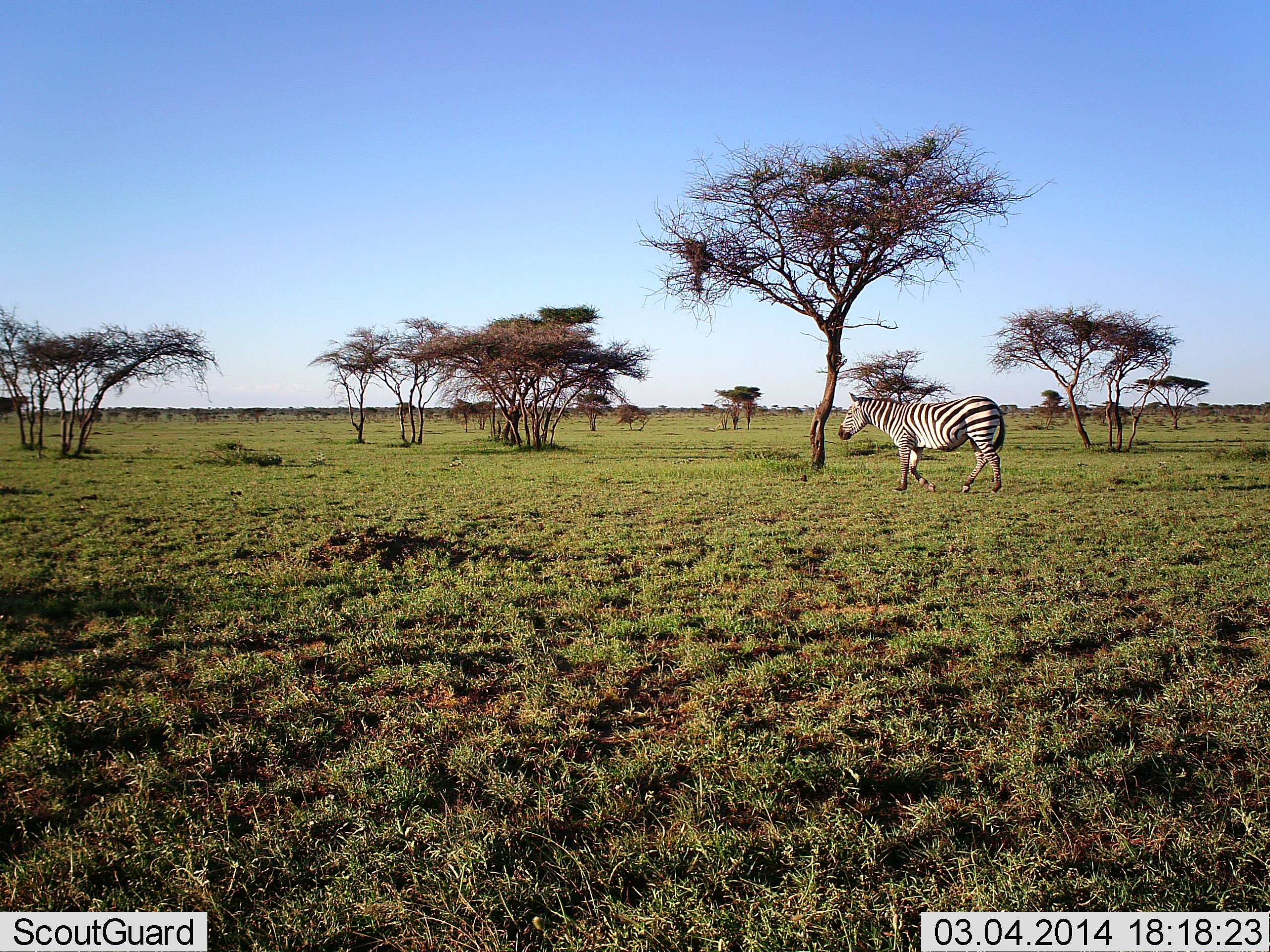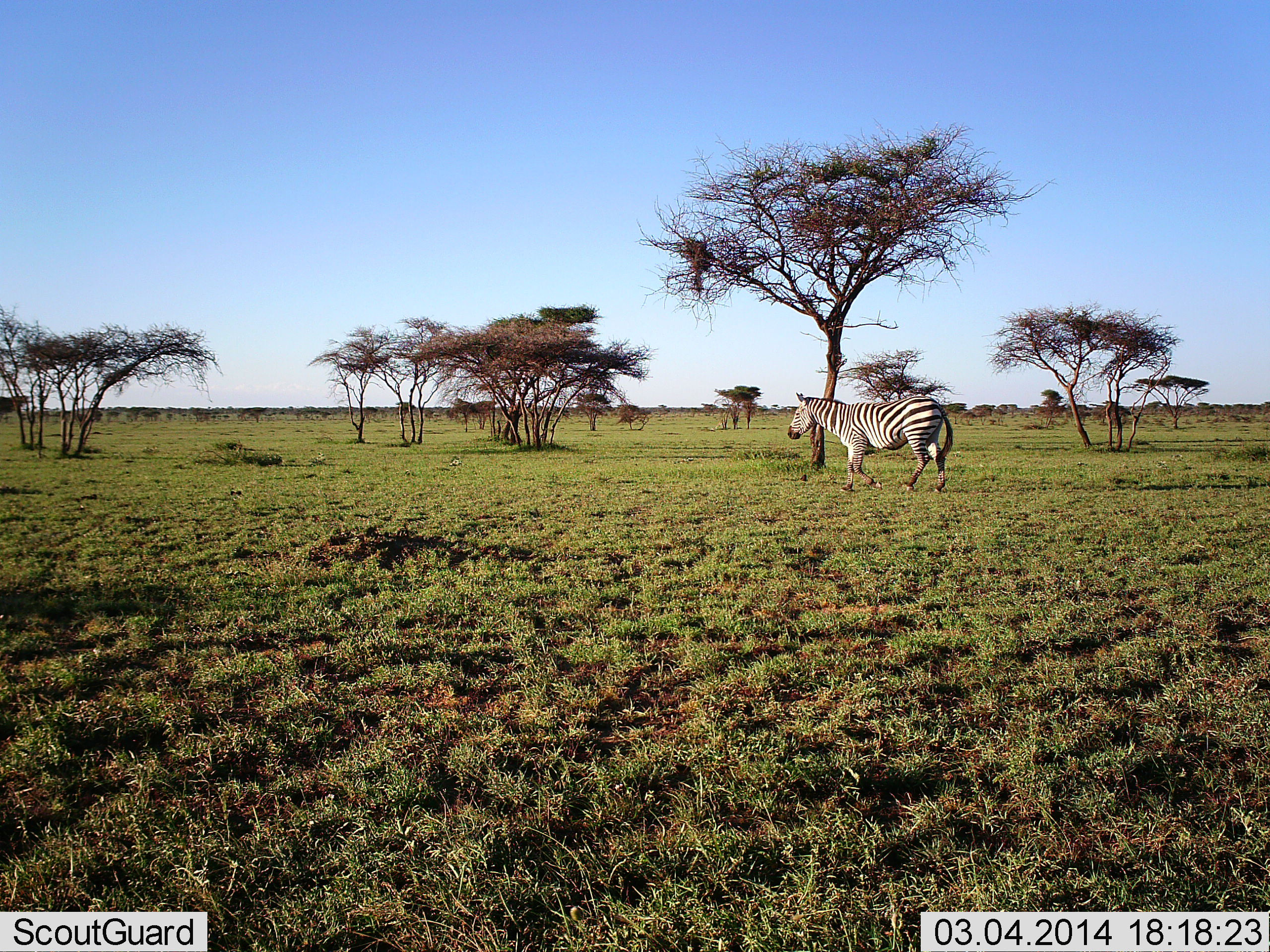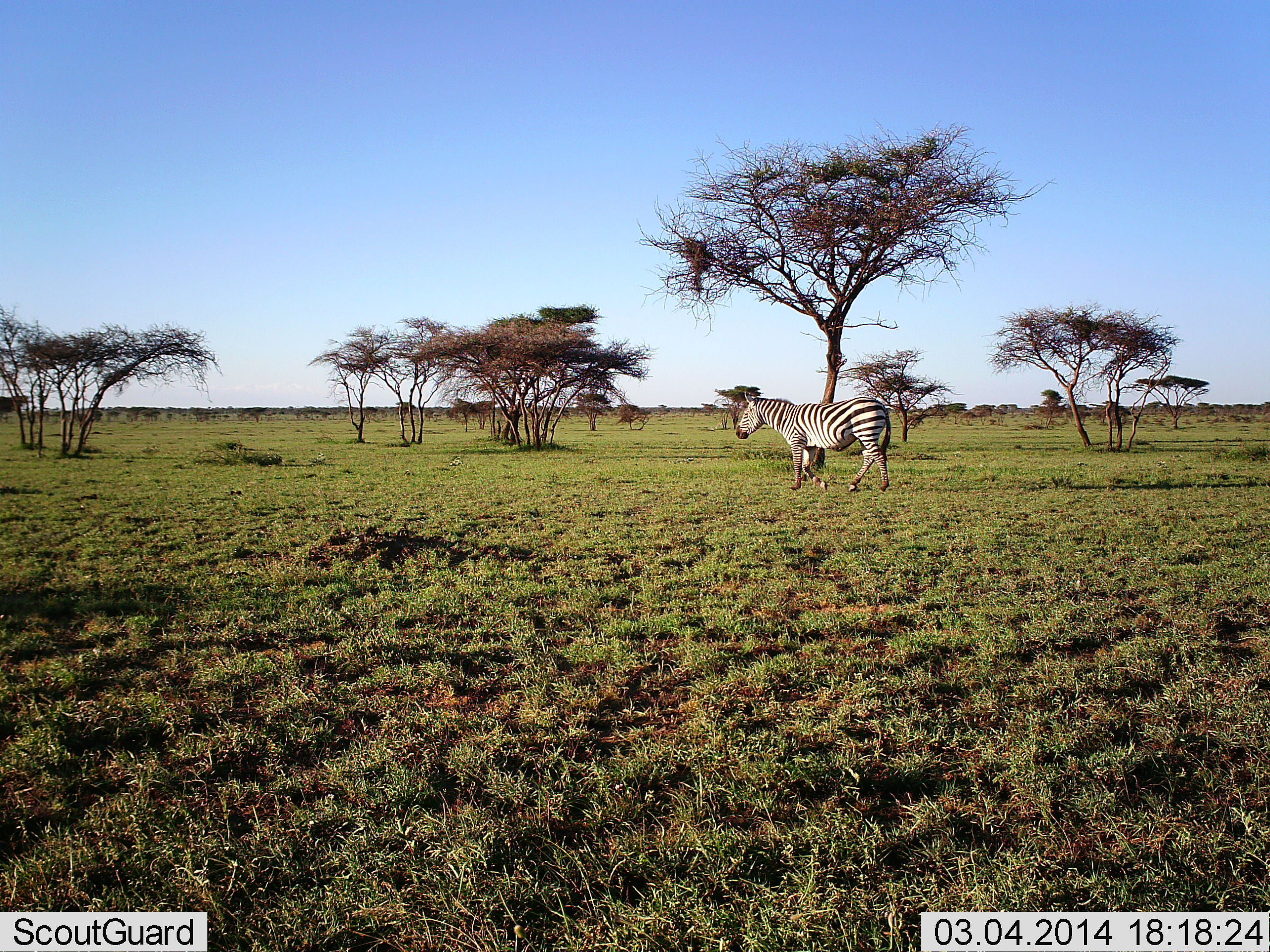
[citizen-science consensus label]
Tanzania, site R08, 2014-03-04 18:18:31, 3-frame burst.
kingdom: Animalia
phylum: Chordata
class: Mammalia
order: Perissodactyla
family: Equidae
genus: Equus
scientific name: Equus quagga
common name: plains zebra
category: zebra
Zebra (plains zebra) (Equus quagga), count 1. Behavior (volunteer vote fractions): standing 0%, resting 0%, moving 100%, interacting 0%. Young present (vote fraction): 0%. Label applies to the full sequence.